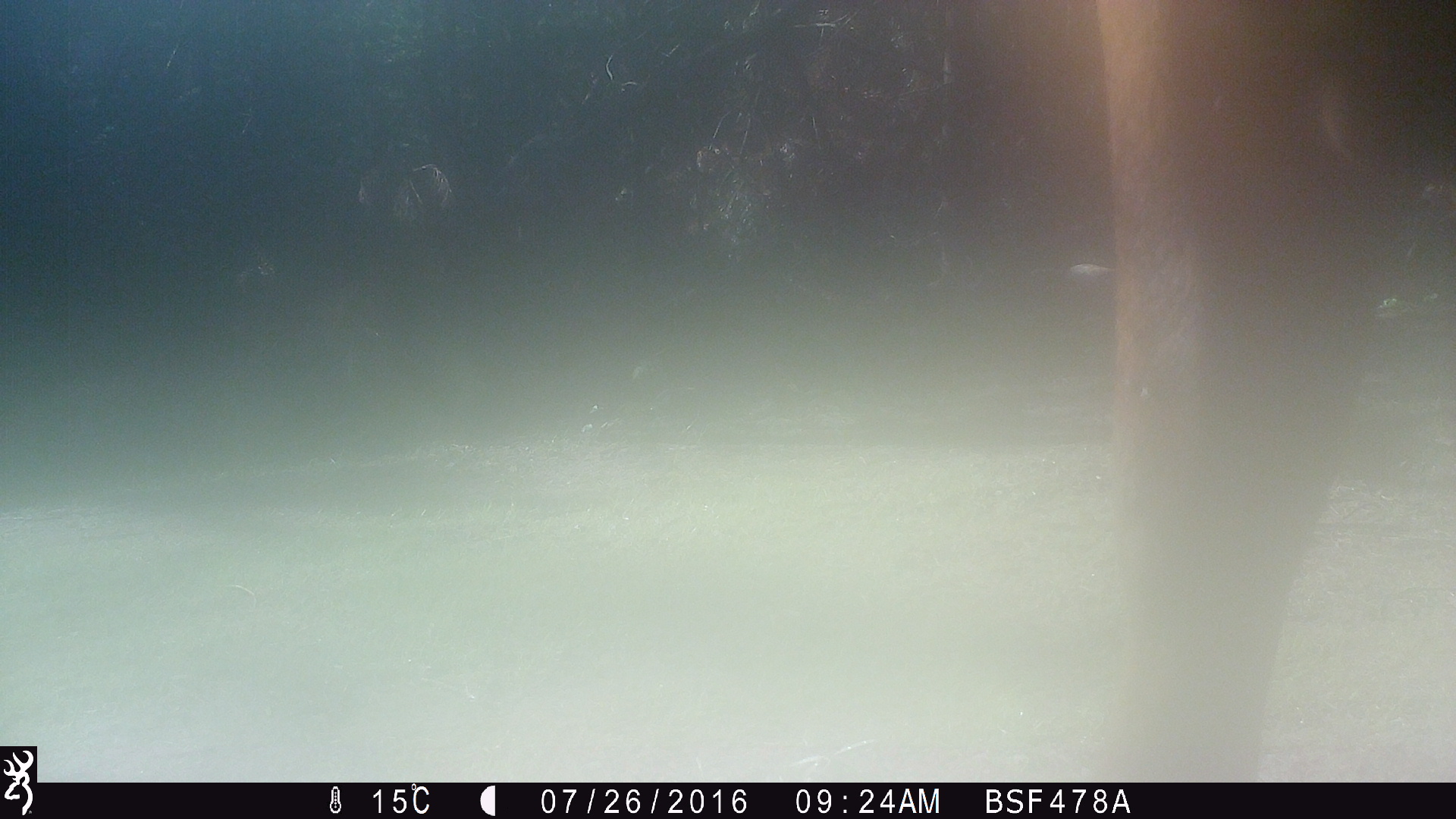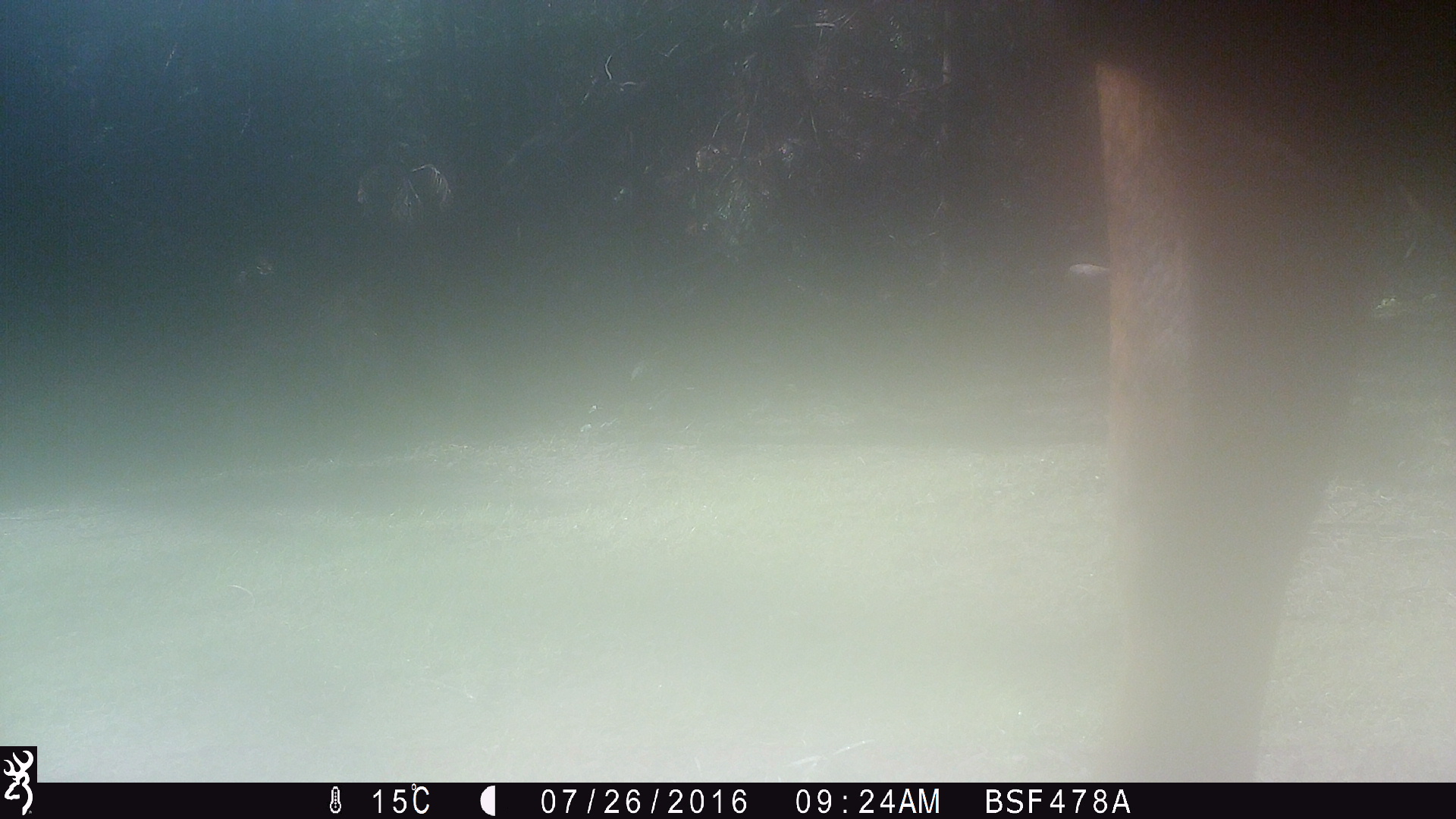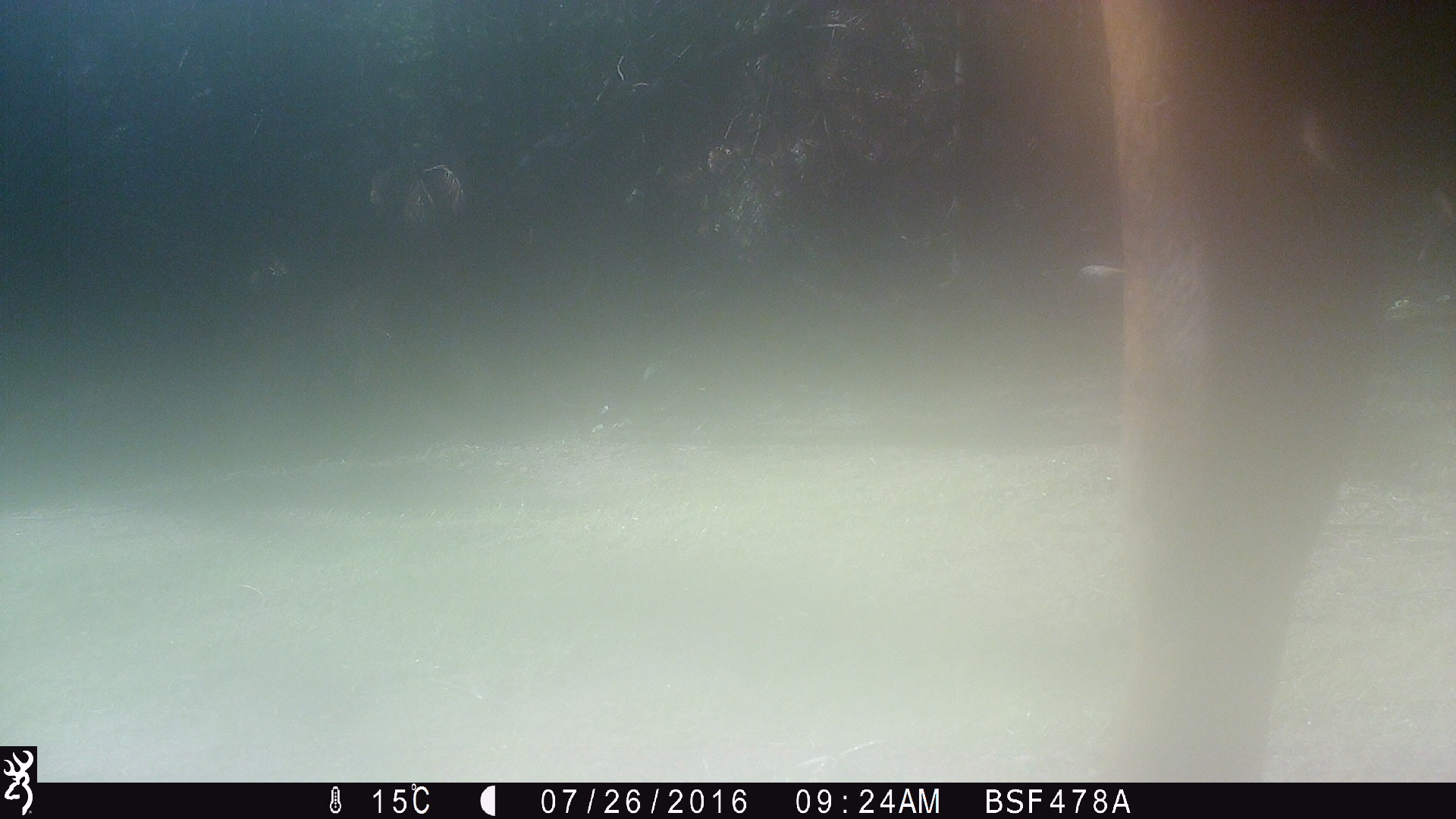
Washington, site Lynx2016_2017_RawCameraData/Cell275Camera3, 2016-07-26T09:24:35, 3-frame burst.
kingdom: Animalia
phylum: Chordata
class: Mammalia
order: Artiodactyla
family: Bovidae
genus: Bos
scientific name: Bos taurus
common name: domestic cattle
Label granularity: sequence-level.